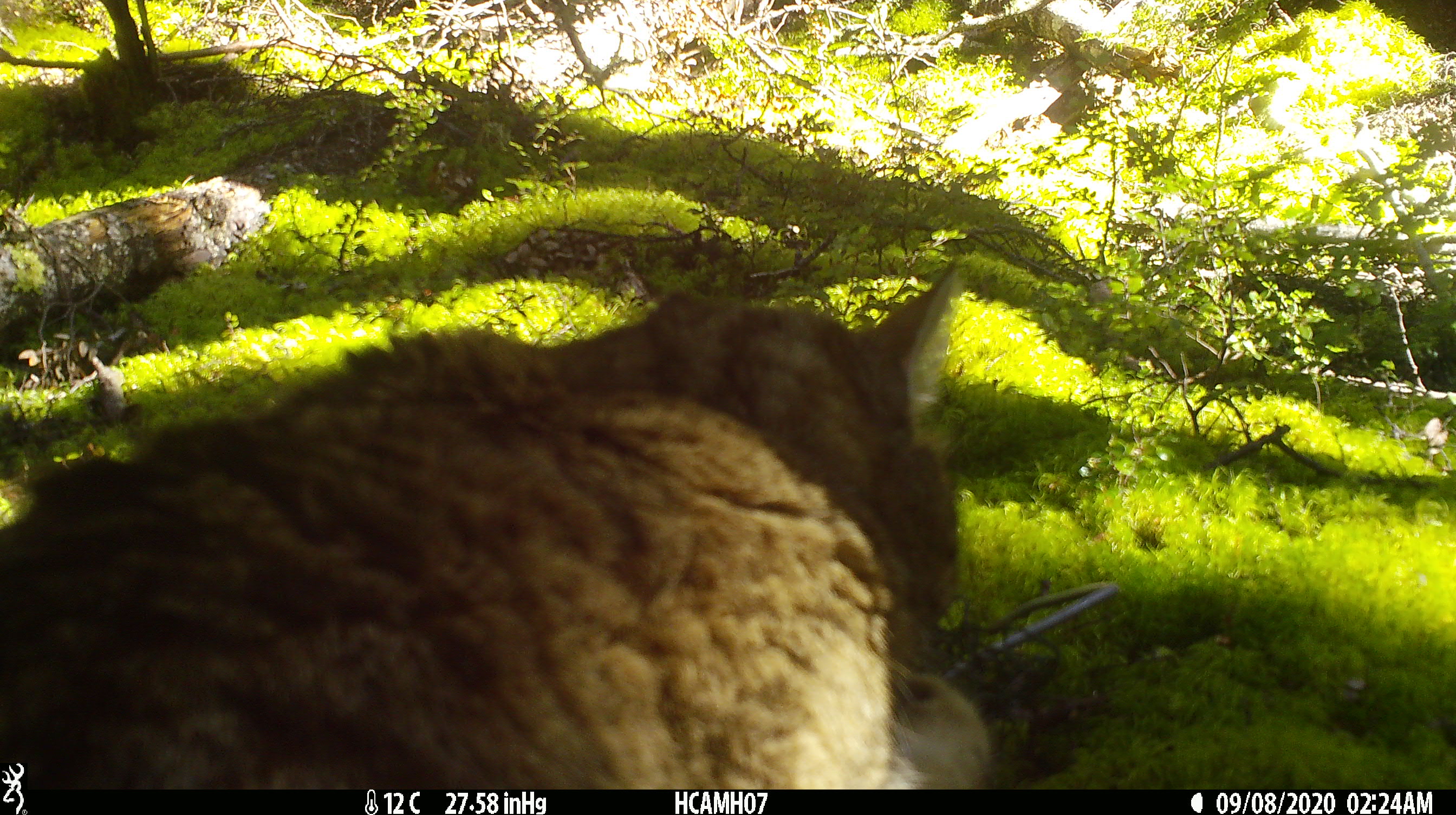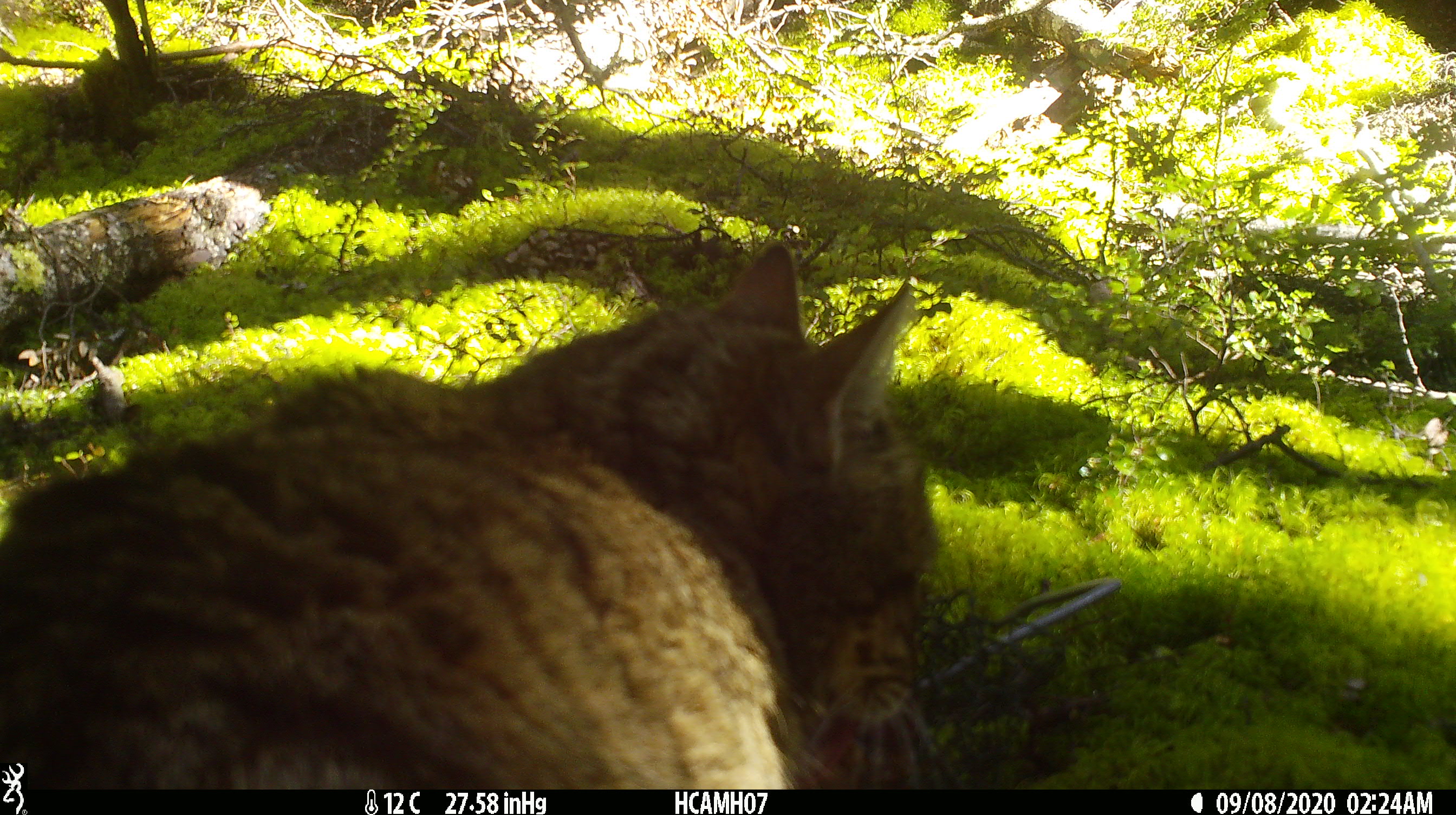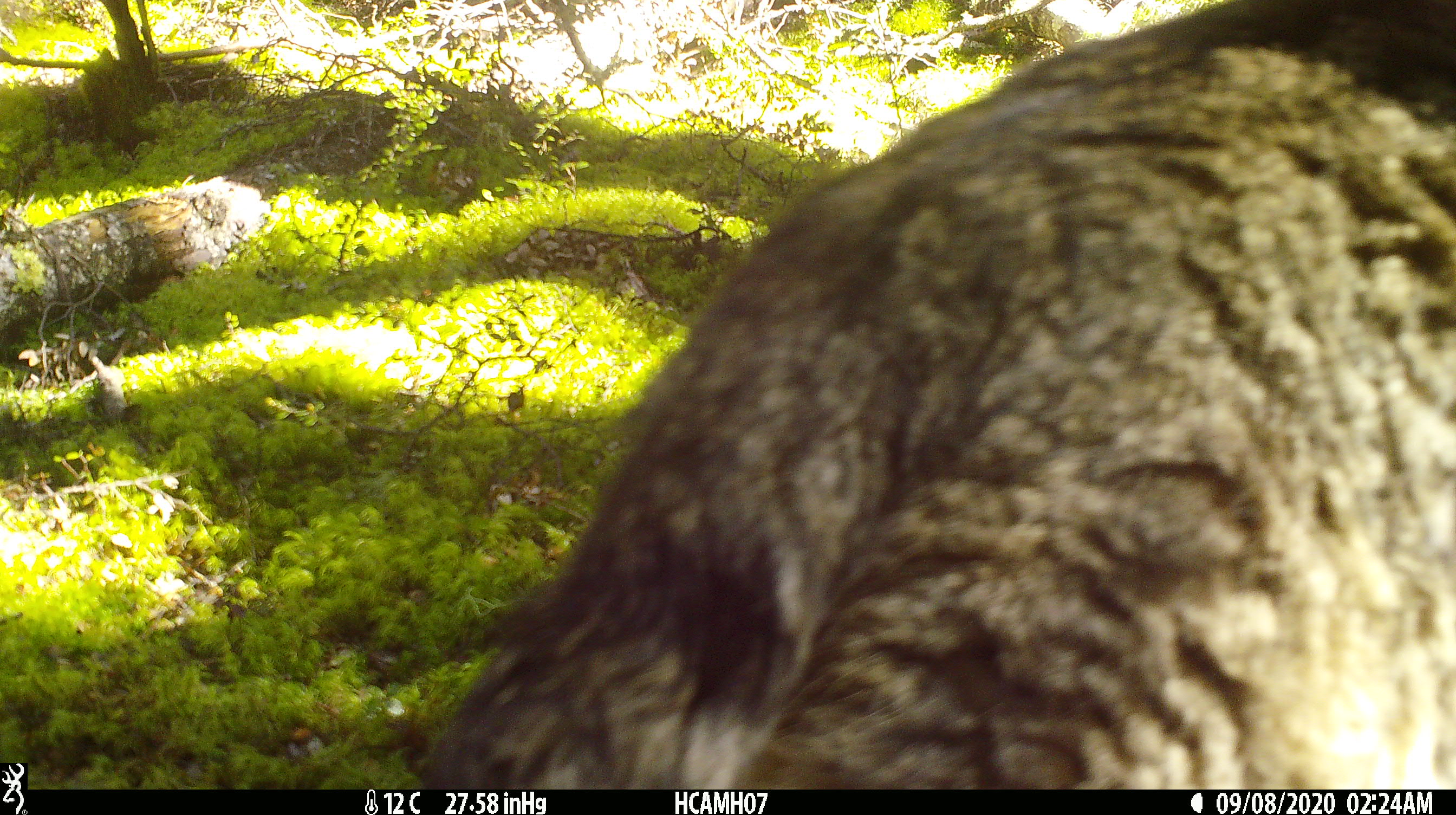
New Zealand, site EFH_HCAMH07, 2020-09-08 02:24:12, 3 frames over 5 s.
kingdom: Animalia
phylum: Chordata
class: Mammalia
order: Carnivora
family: Felidae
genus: Felis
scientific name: Felis catus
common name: domestic cat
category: cat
Cat (domestic cat) (Felis catus).